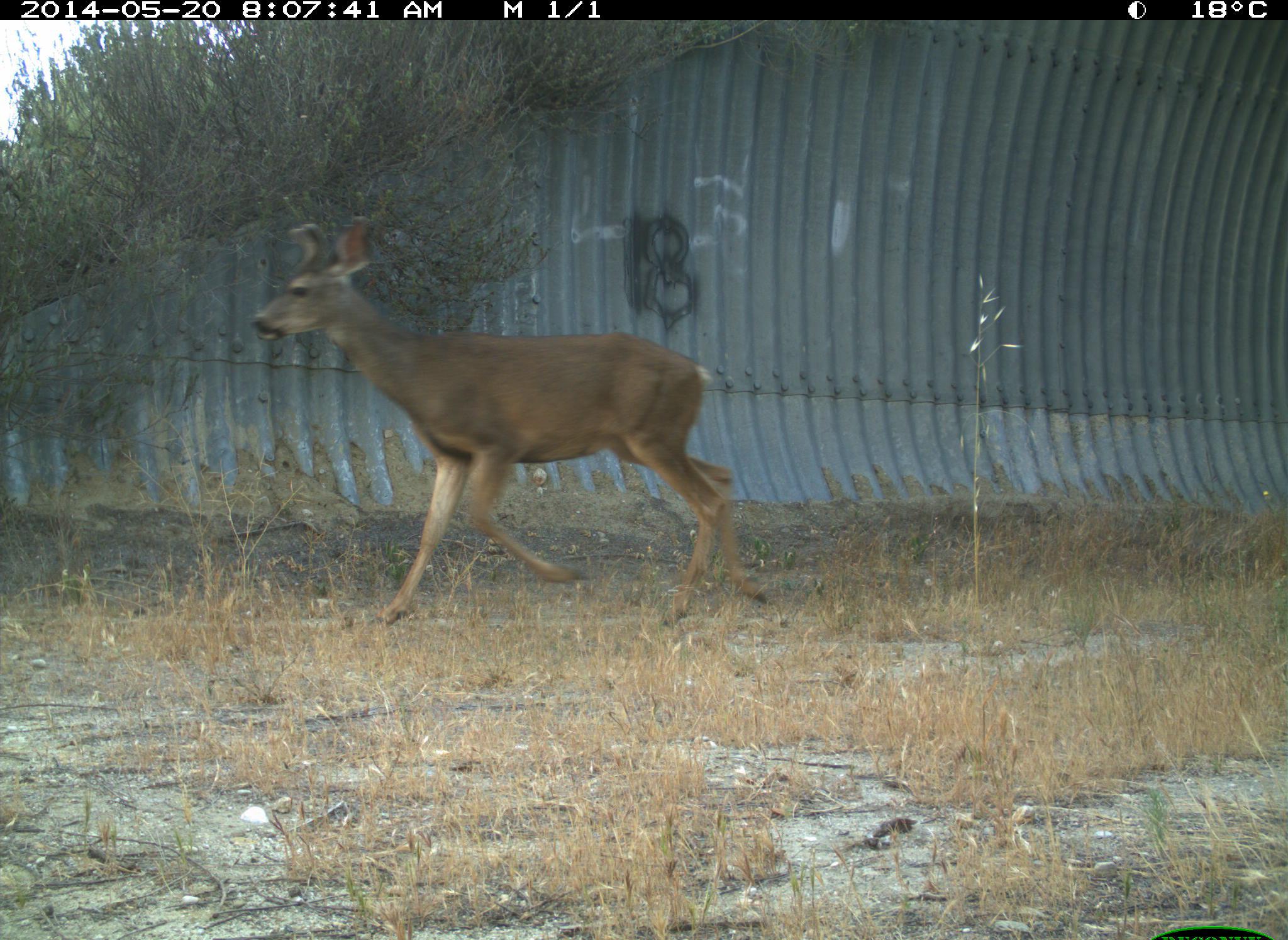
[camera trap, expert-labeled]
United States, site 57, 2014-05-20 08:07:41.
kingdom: Animalia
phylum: Chordata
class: Mammalia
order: Artiodactyla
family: Cervidae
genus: Odocoileus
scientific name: Odocoileus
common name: deer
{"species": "deer (Odocoileus)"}